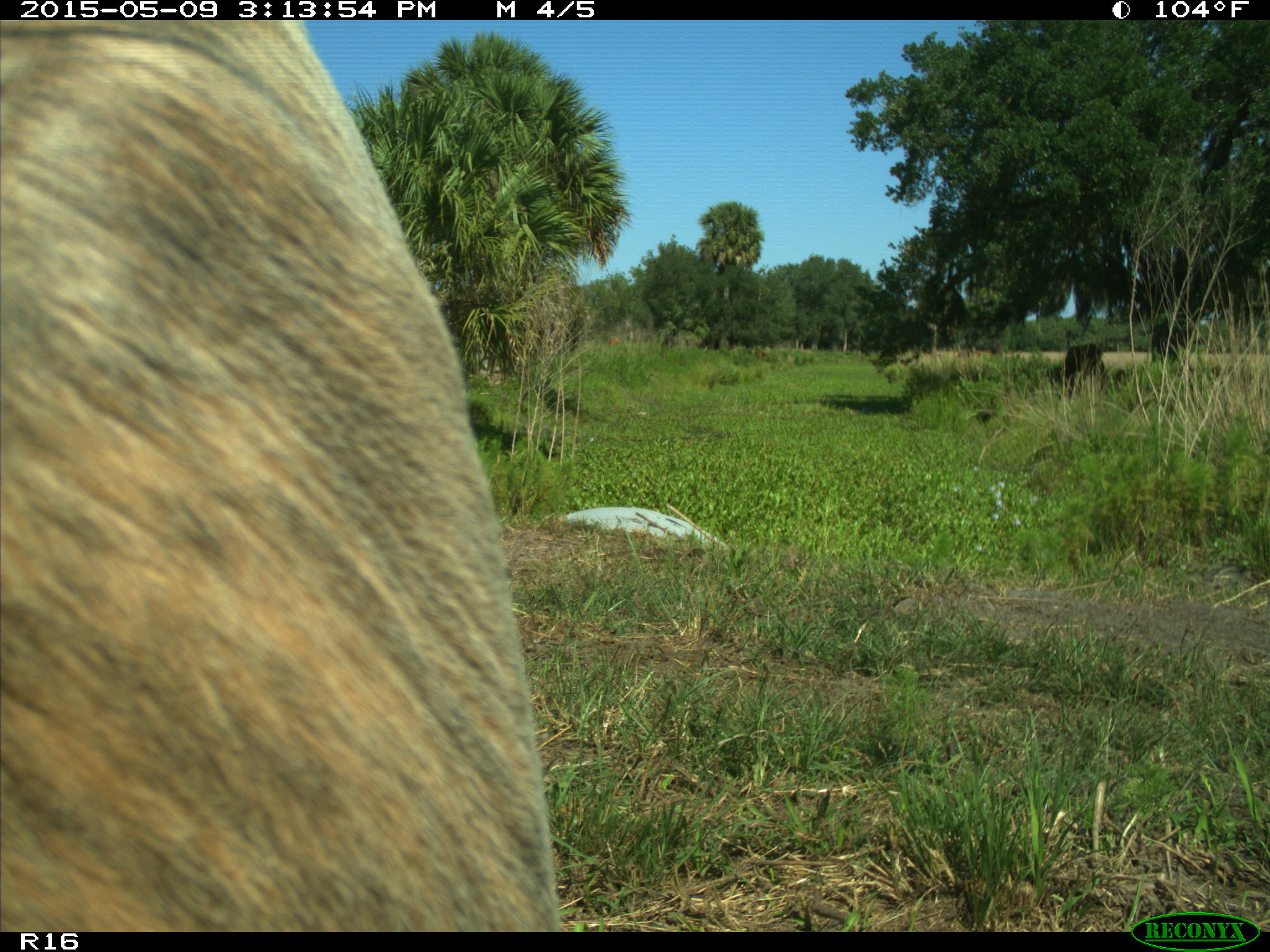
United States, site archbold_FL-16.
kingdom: Animalia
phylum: Chordata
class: Mammalia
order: Artiodactyla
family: Bovidae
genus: Bos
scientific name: Bos taurus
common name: domestic cow